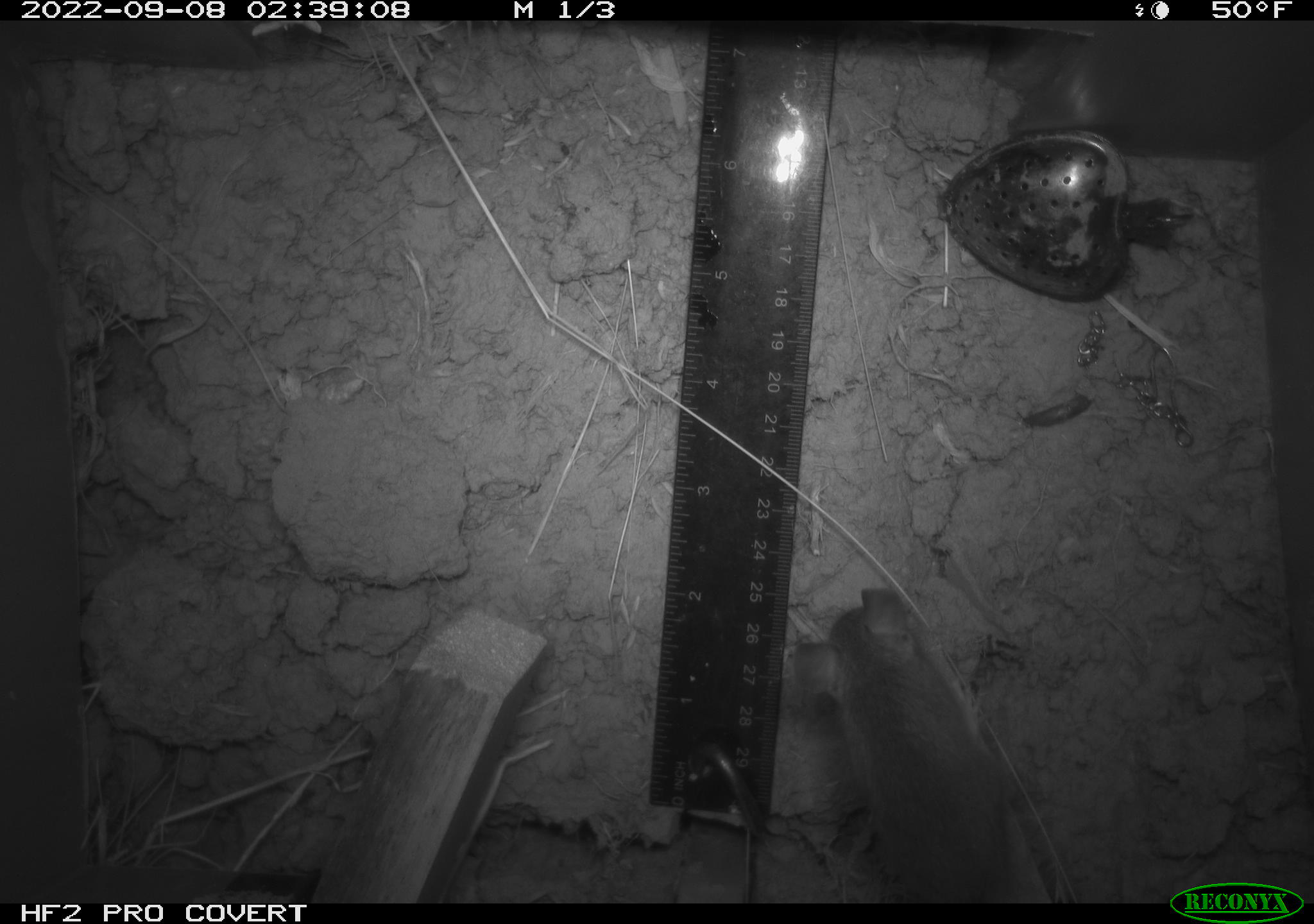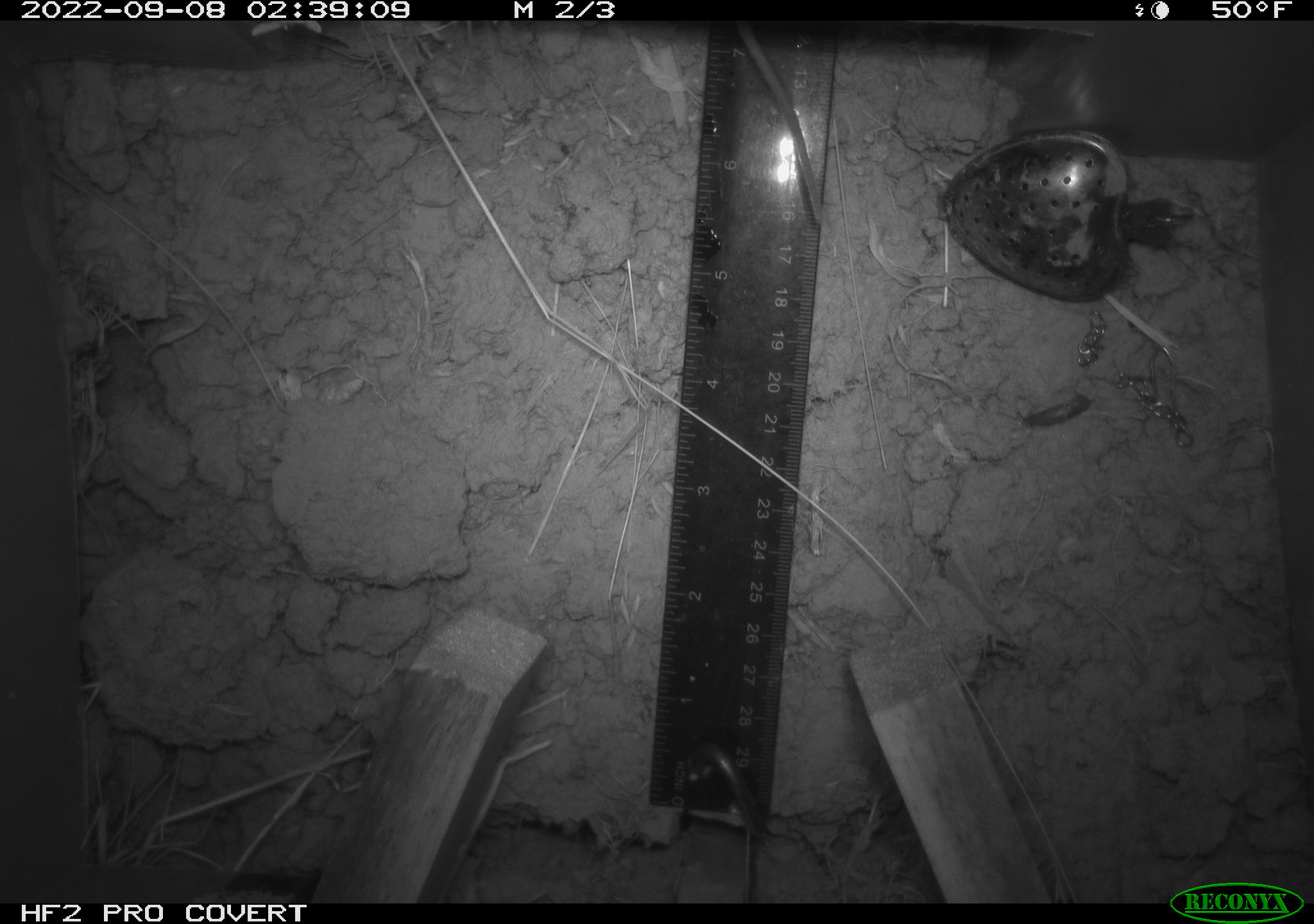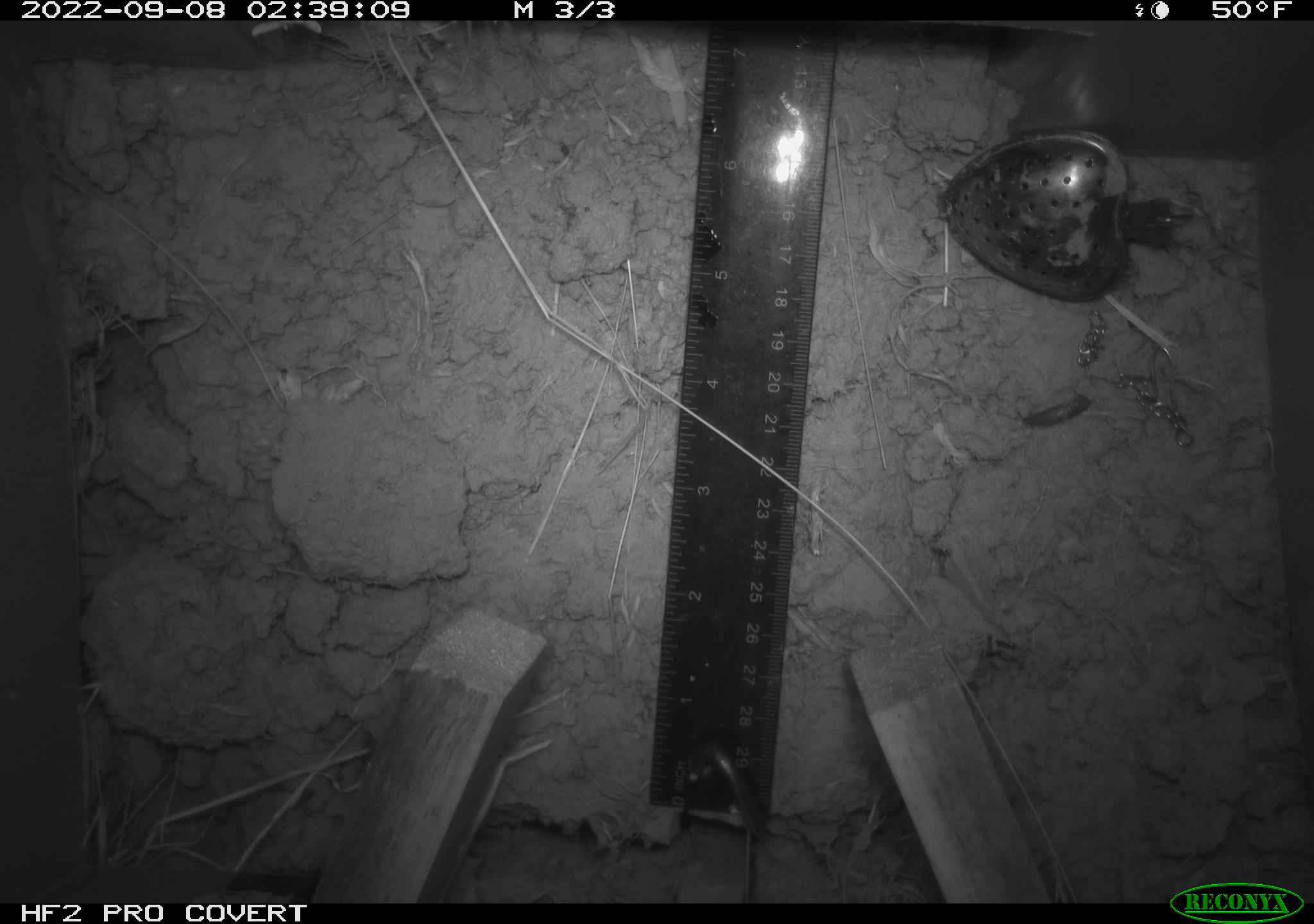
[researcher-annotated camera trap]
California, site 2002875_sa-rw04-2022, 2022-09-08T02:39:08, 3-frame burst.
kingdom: Animalia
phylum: Chordata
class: Mammalia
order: Rodentia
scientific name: Rodentia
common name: mouse species